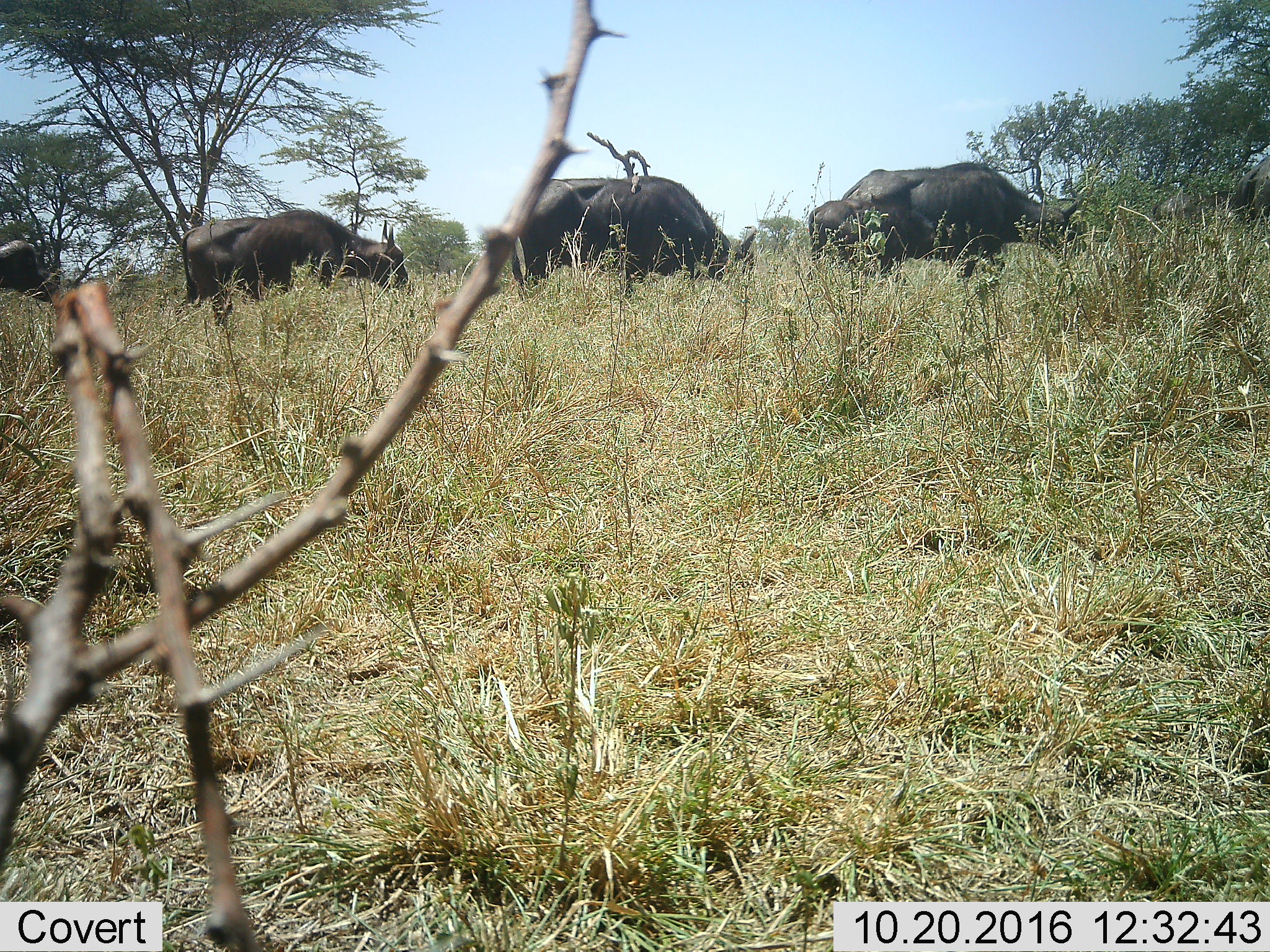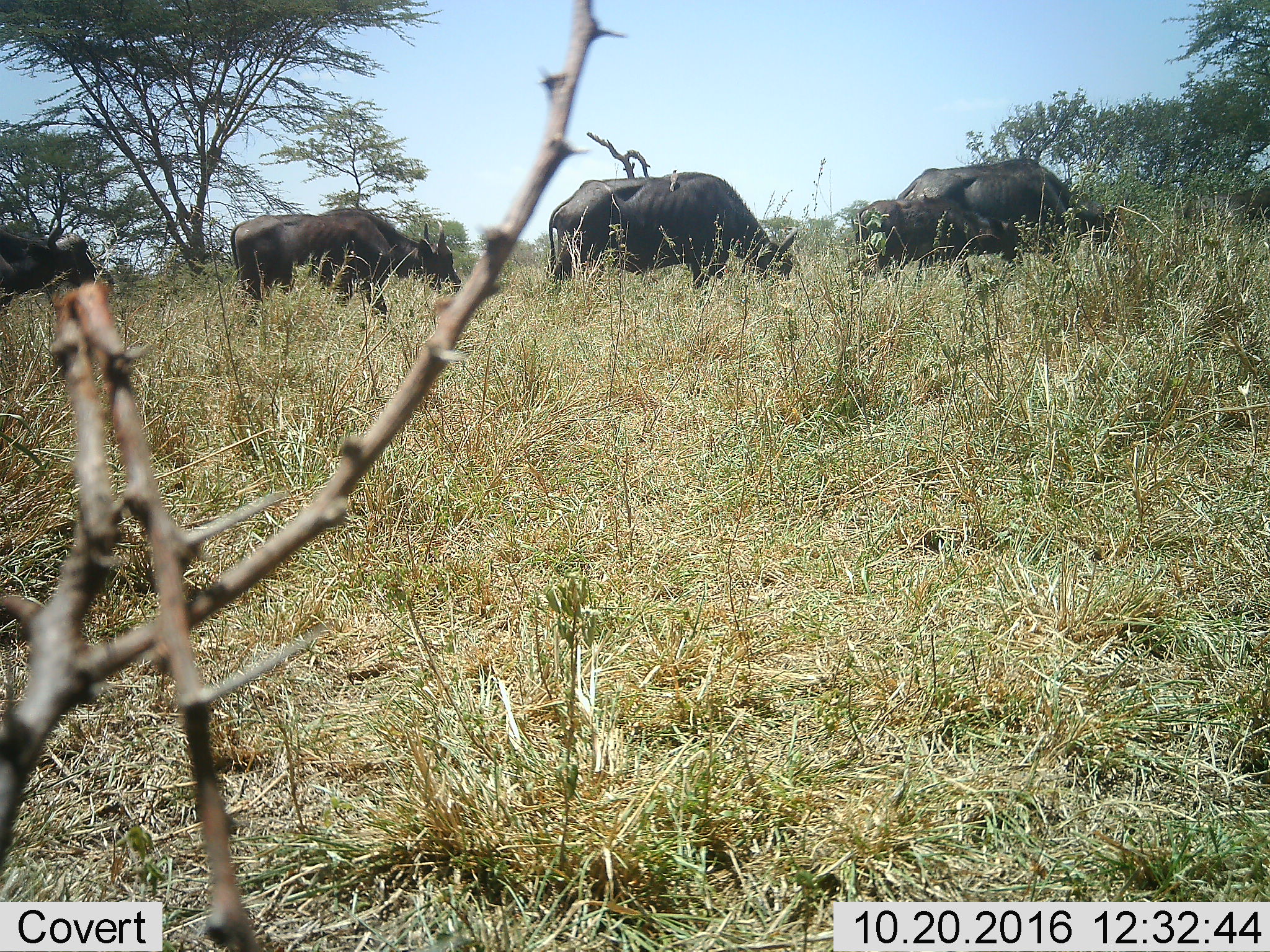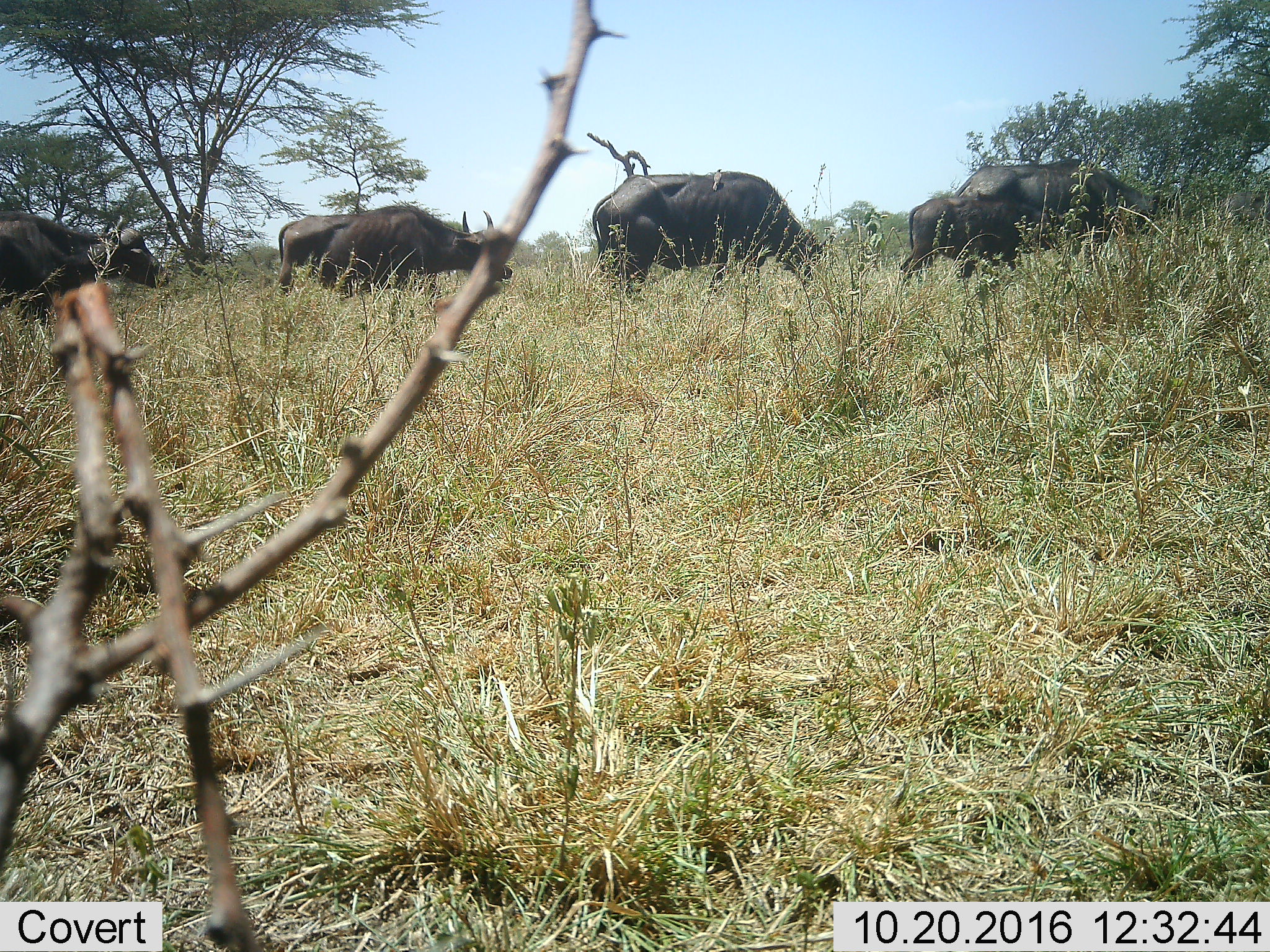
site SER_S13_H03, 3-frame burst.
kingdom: Animalia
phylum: Chordata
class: Mammalia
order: Artiodactyla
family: Bovidae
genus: Syncerus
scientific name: Syncerus caffer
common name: african buffalo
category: buffalo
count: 6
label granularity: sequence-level